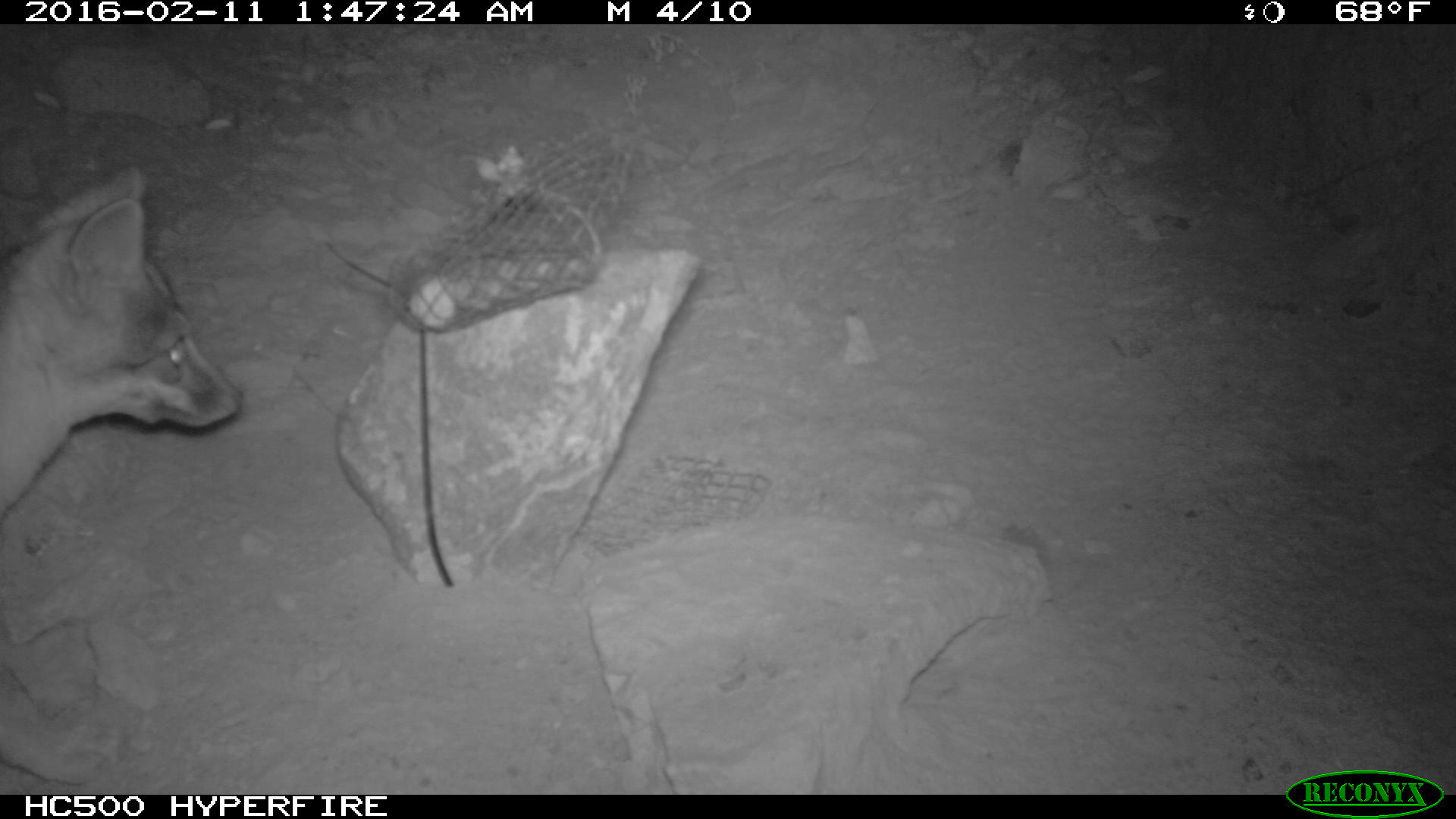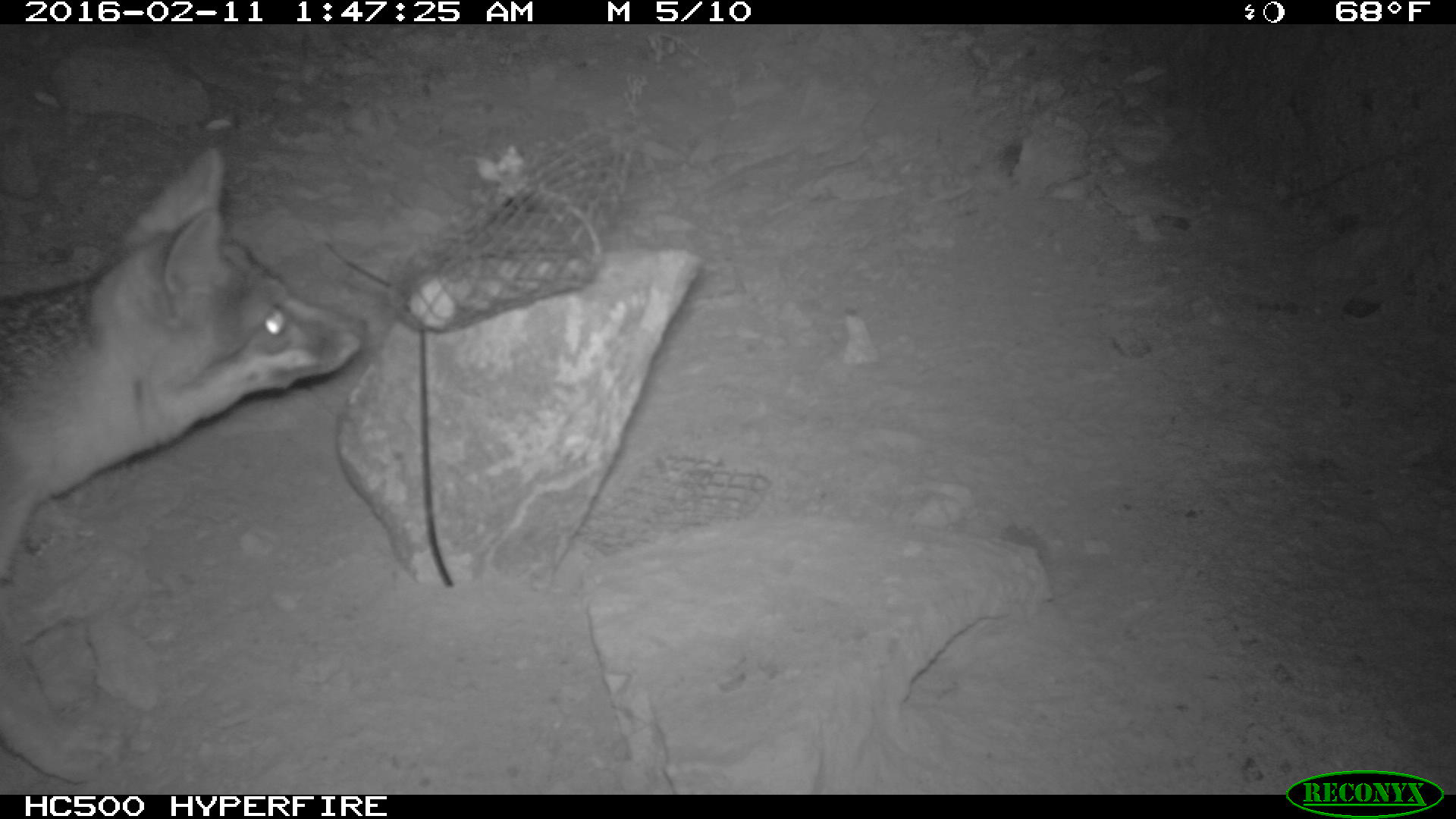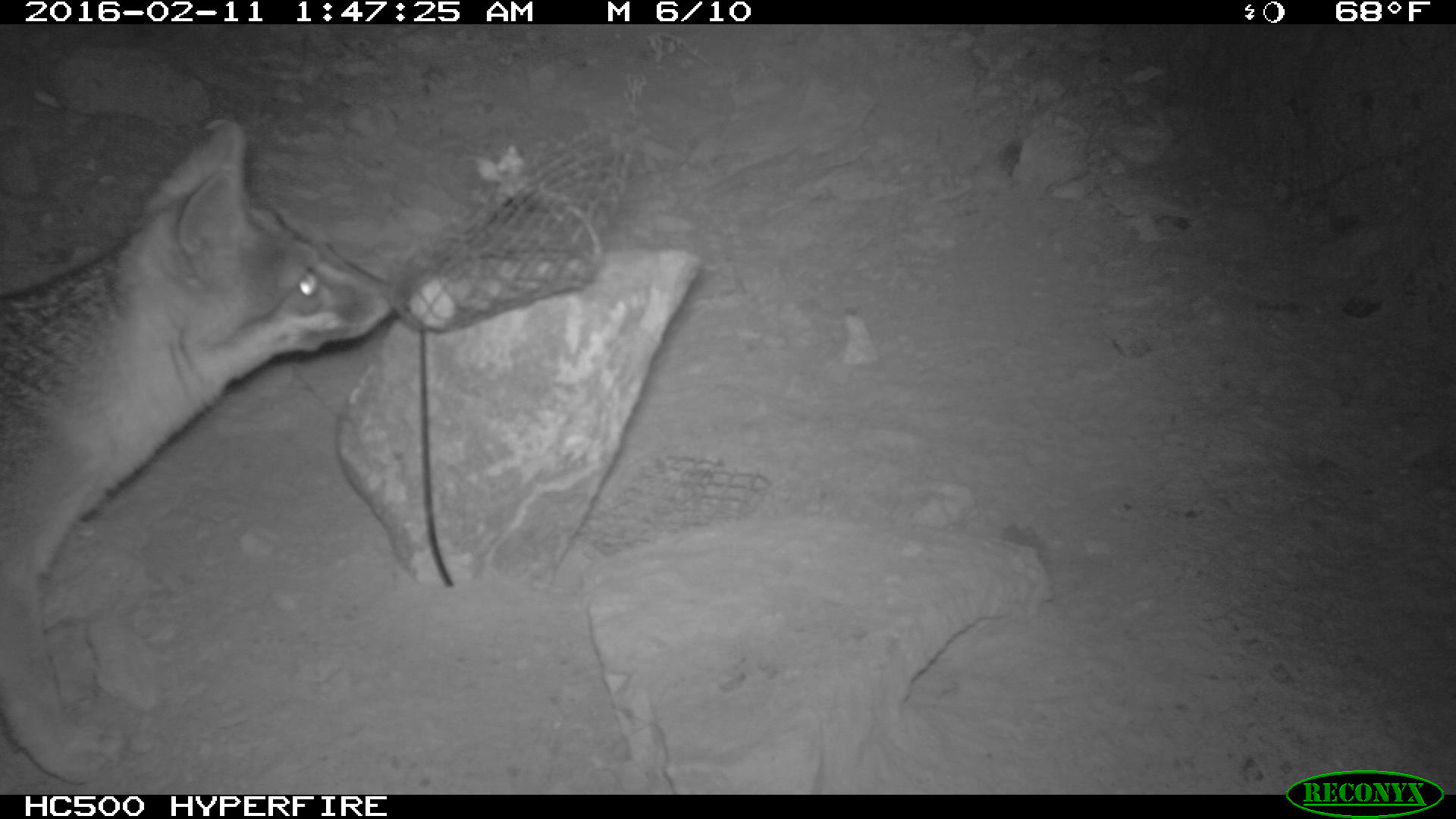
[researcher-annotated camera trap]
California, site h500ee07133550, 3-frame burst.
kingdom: Animalia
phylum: Chordata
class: Mammalia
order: Carnivora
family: Canidae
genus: Urocyon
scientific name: Urocyon littoralis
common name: island fox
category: fox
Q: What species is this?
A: Fox (island fox) (Urocyon littoralis).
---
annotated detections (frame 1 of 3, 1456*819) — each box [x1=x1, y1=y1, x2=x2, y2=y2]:
fox: [x1=0, y1=166, x2=246, y2=786]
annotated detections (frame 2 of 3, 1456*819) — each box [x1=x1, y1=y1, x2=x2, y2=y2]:
fox: [x1=0, y1=145, x2=369, y2=583]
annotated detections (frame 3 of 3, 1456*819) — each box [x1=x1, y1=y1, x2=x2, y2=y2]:
fox: [x1=0, y1=114, x2=397, y2=782]